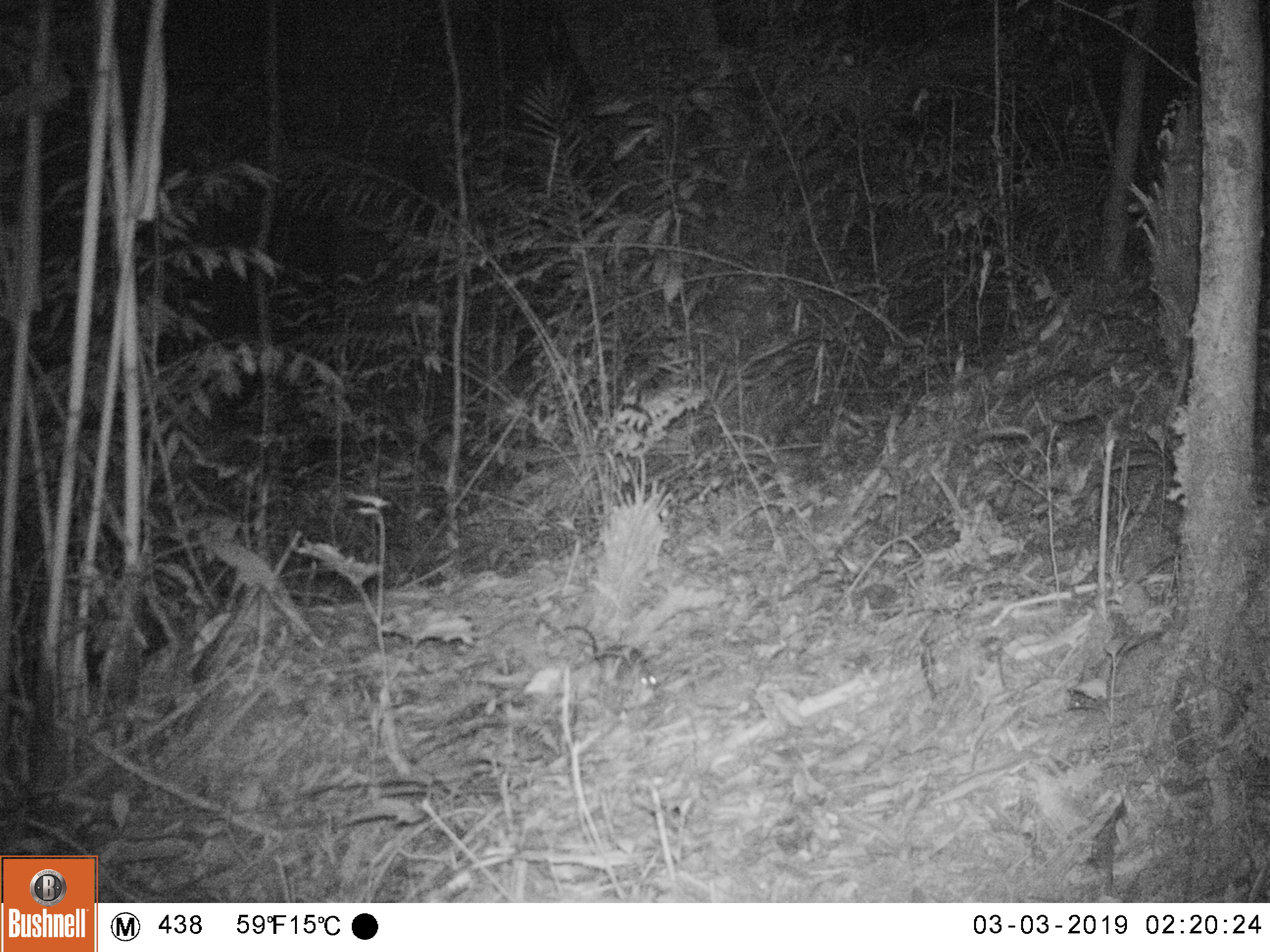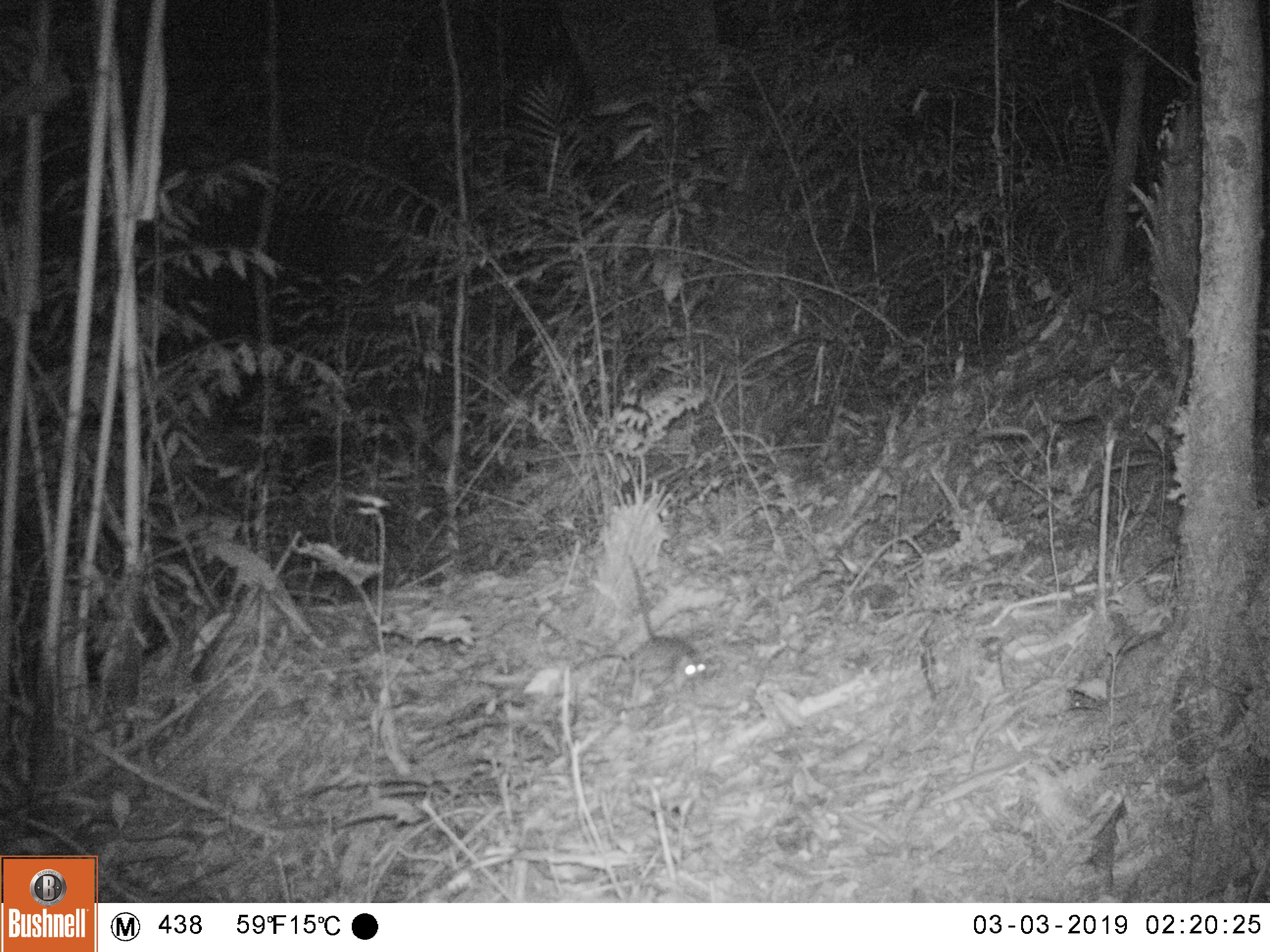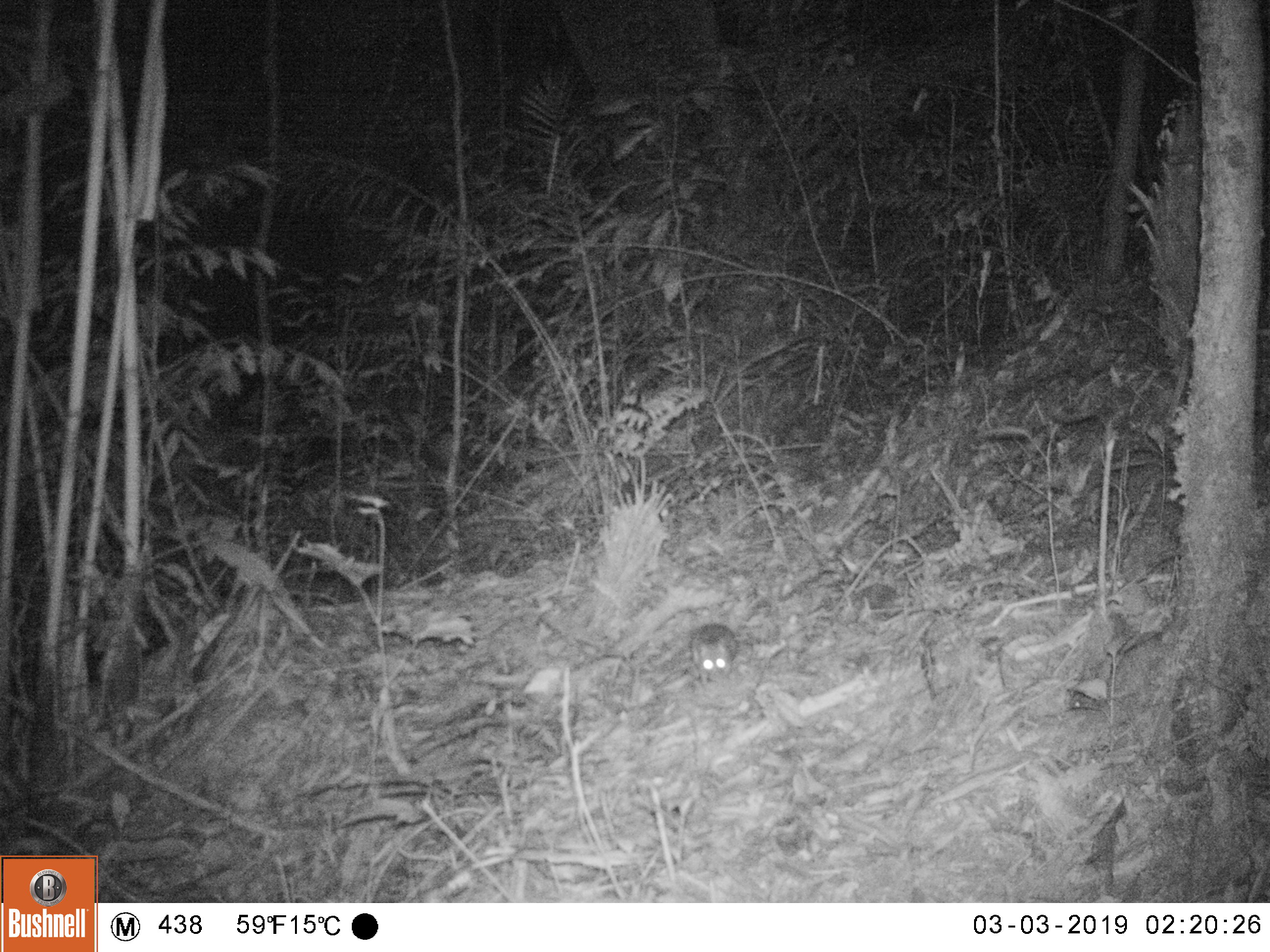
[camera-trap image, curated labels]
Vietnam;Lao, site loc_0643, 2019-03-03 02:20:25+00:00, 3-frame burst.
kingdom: Animalia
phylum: Chordata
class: Mammalia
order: Rodentia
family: Muridae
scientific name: Muridae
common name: old-world mice and rats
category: unidentified murid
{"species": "unidentified murid (old-world mice and rats) (Muridae)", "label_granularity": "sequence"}